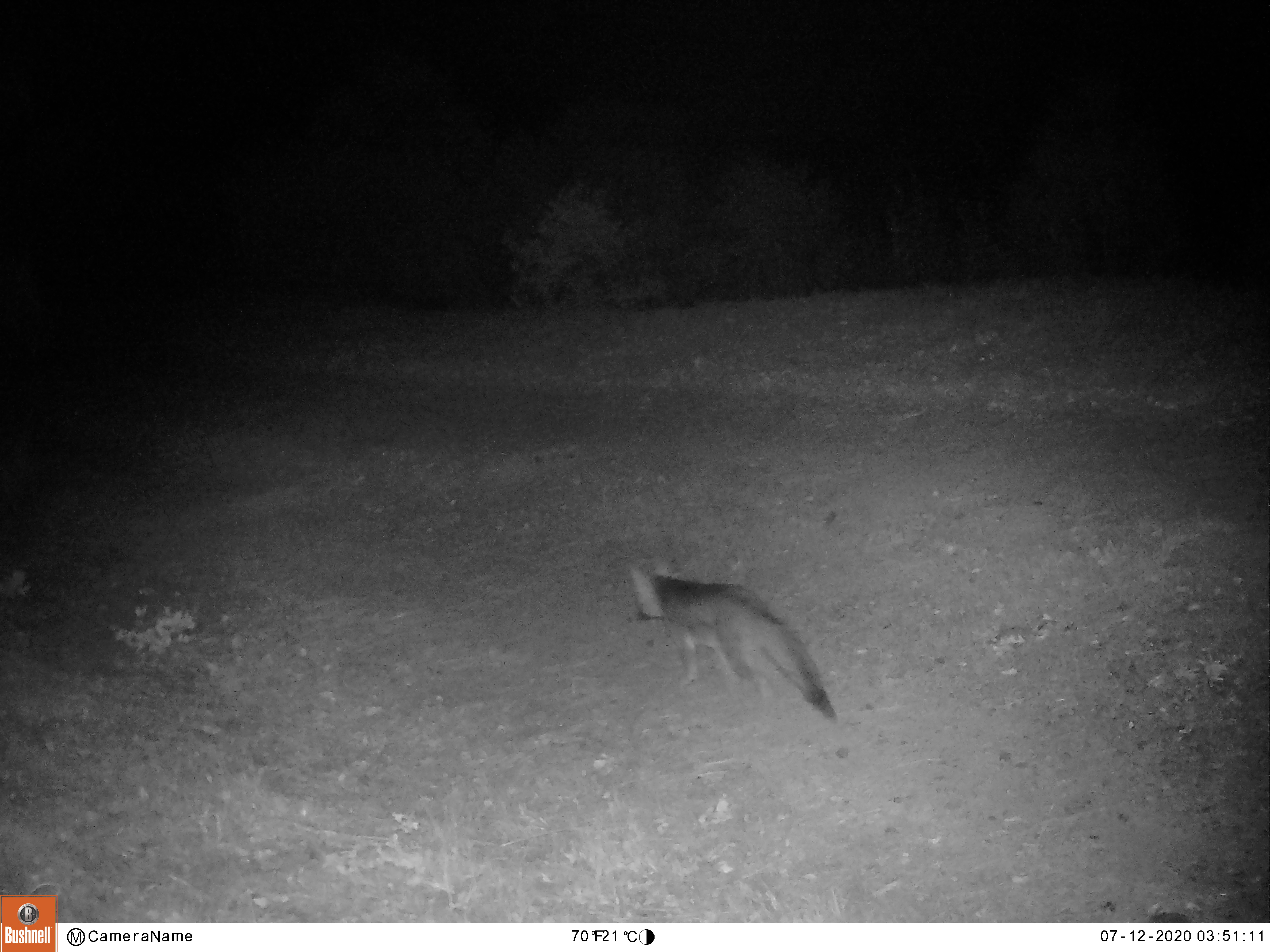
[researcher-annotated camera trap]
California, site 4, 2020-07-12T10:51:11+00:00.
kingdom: Animalia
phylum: Chordata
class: Mammalia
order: Carnivora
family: Canidae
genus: Urocyon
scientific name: Urocyon cinereoargenteus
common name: gray fox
Gray fox (Urocyon cinereoargenteus).